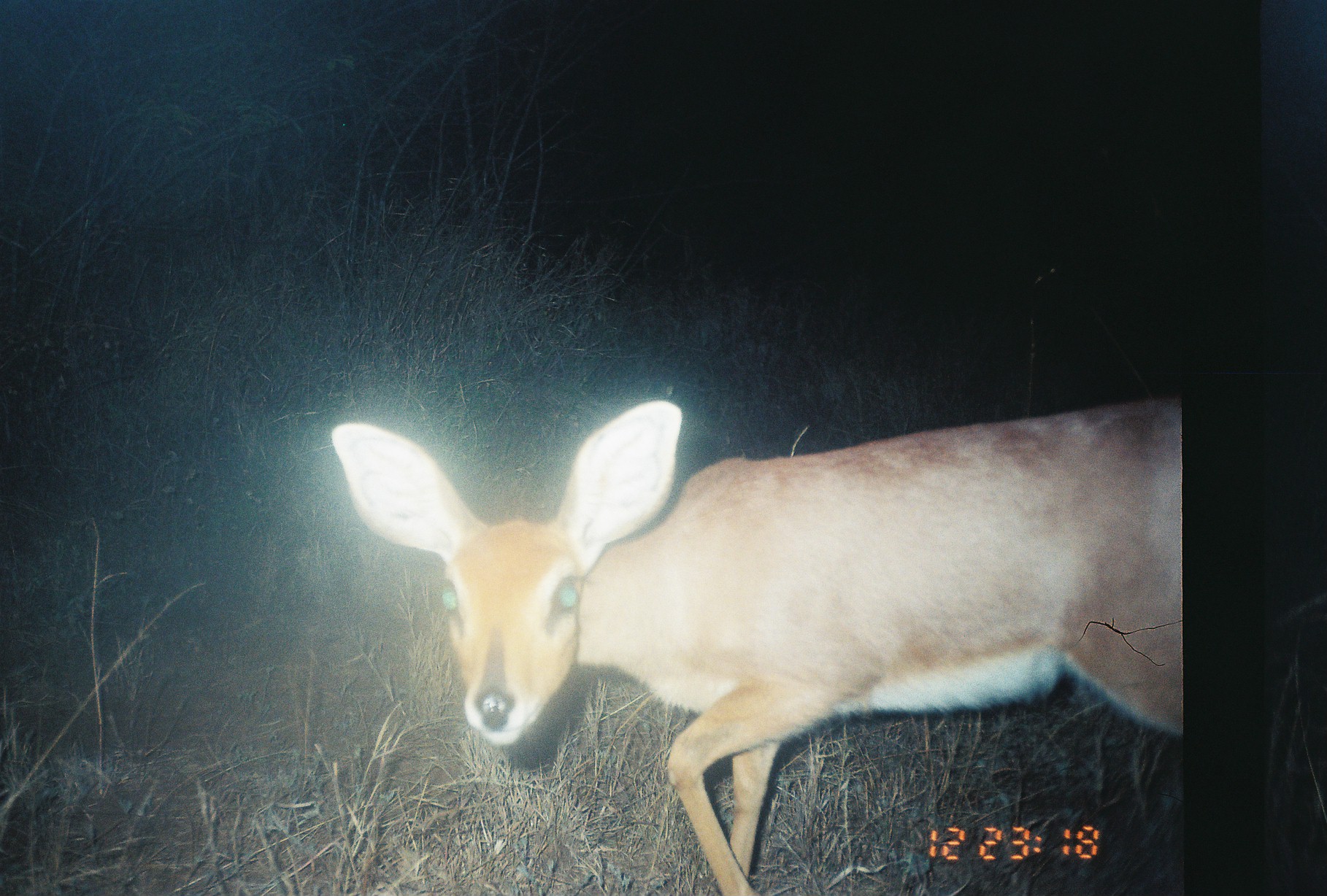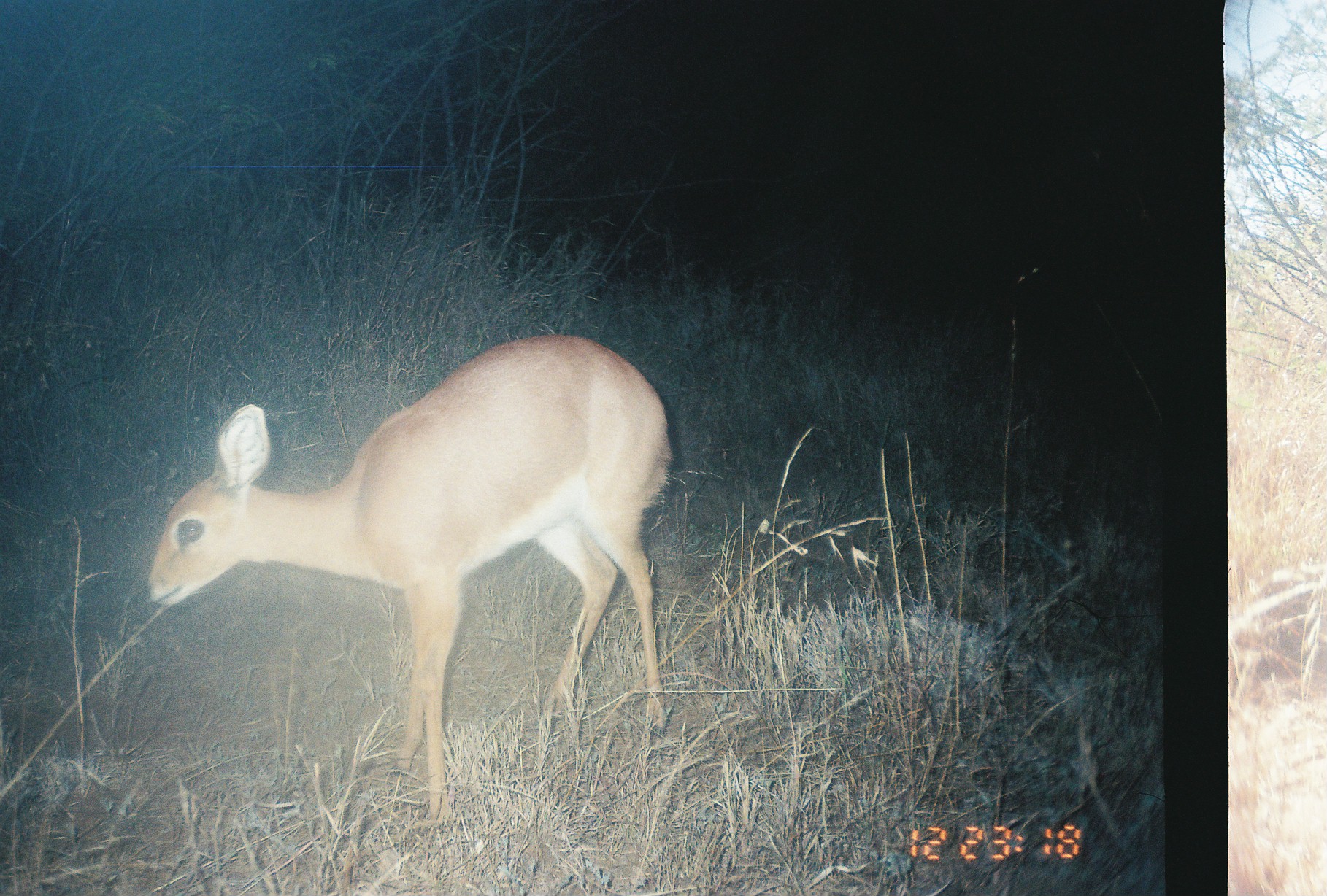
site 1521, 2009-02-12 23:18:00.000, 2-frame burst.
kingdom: Animalia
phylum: Chordata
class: Mammalia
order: Artiodactyla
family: Bovidae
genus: Raphicerus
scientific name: Raphicerus campestris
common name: steenbok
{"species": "Raphicerus campestris (steenbok)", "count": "1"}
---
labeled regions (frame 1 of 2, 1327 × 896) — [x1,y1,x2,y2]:
raphicerus campestris: [329,391,1182,895]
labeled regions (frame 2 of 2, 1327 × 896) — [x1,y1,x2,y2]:
raphicerus campestris: [143,335,674,816]